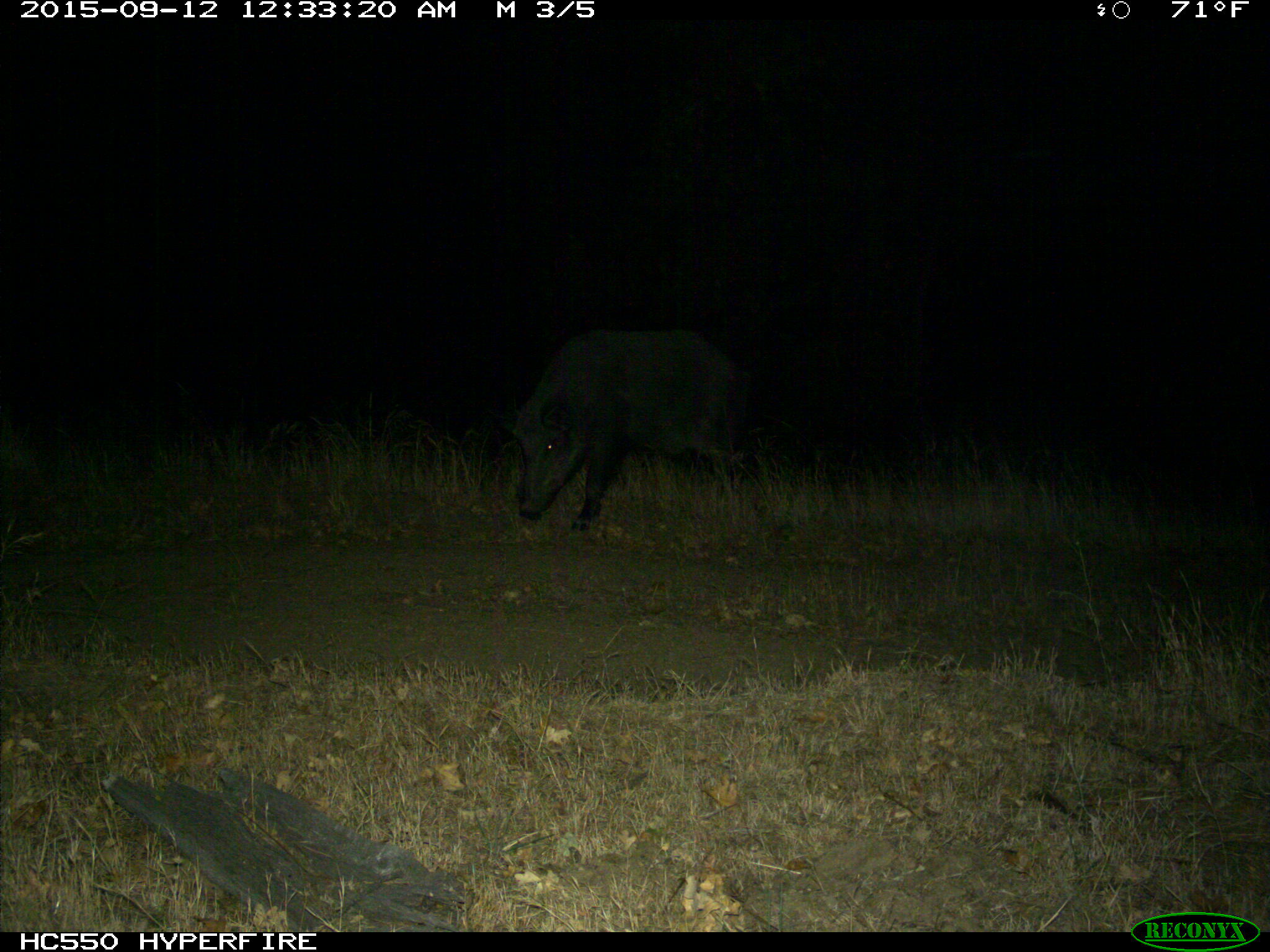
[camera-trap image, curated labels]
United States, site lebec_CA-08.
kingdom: Animalia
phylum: Chordata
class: Mammalia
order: Artiodactyla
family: Suidae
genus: Sus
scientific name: Sus scrofa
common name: wild boar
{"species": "Sus scrofa (wild boar)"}